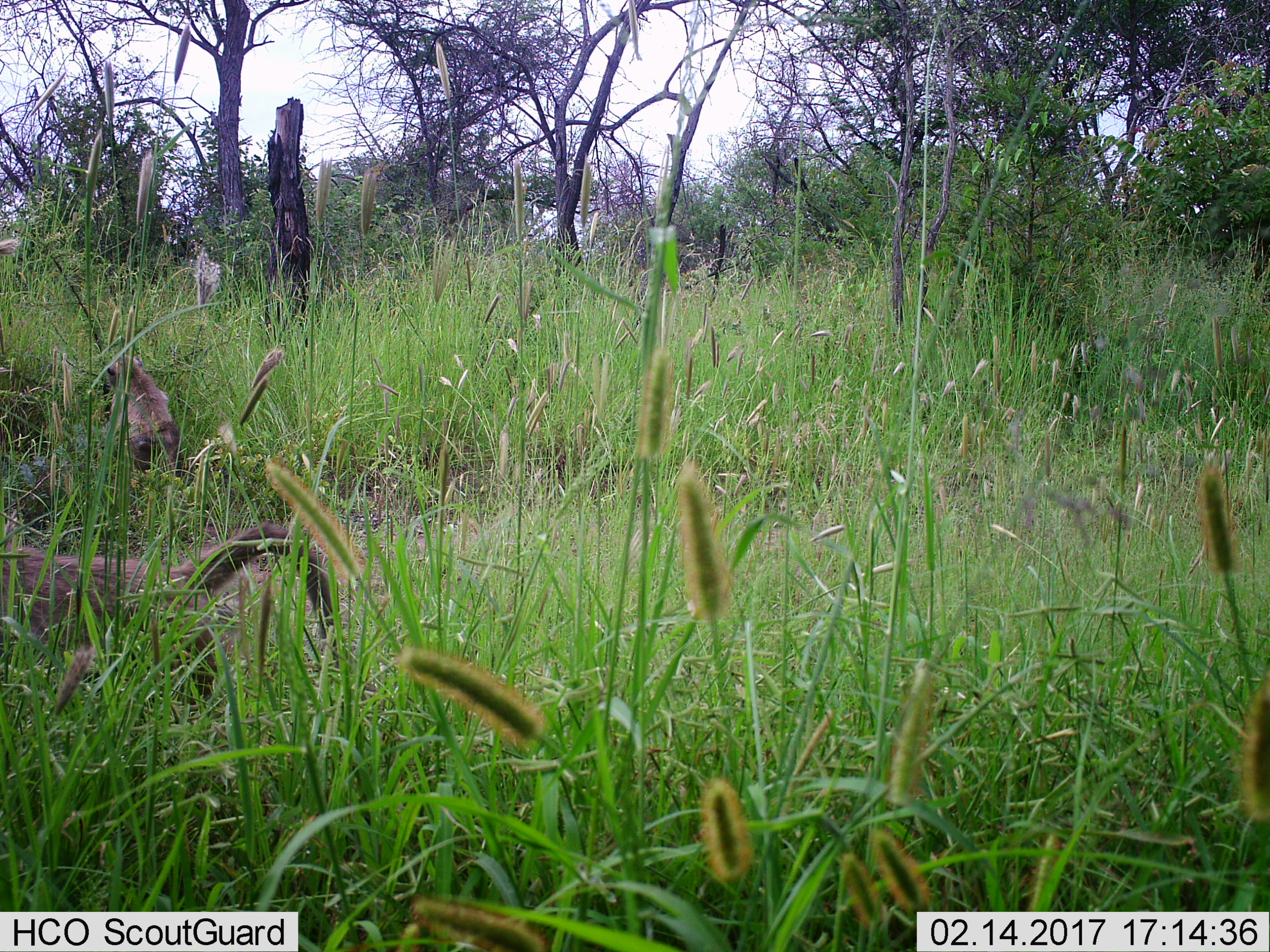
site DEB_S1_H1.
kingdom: Animalia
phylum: Chordata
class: Mammalia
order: Primates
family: Cercopithecidae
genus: Papio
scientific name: Papio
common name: baboon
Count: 2.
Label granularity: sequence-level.